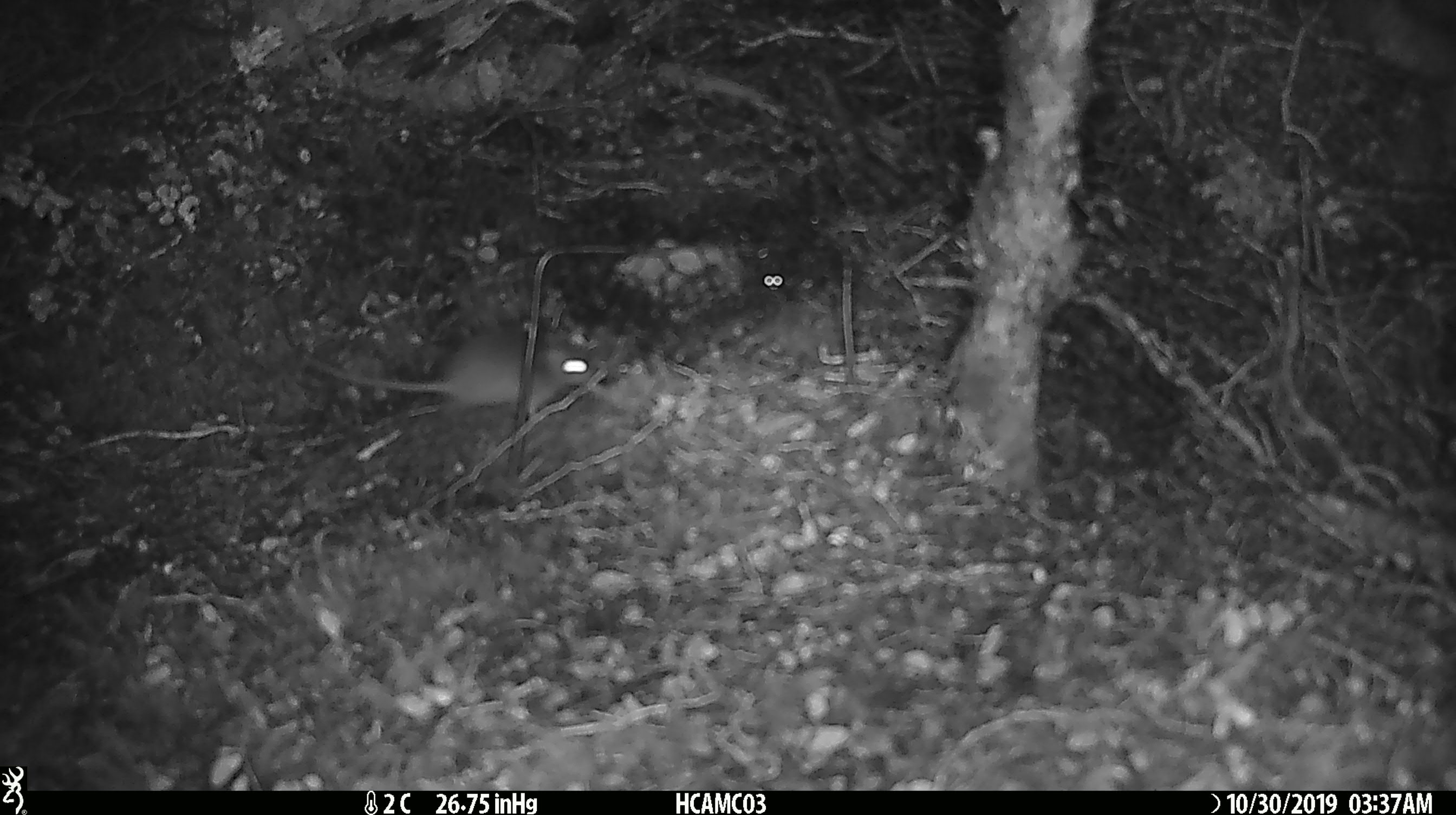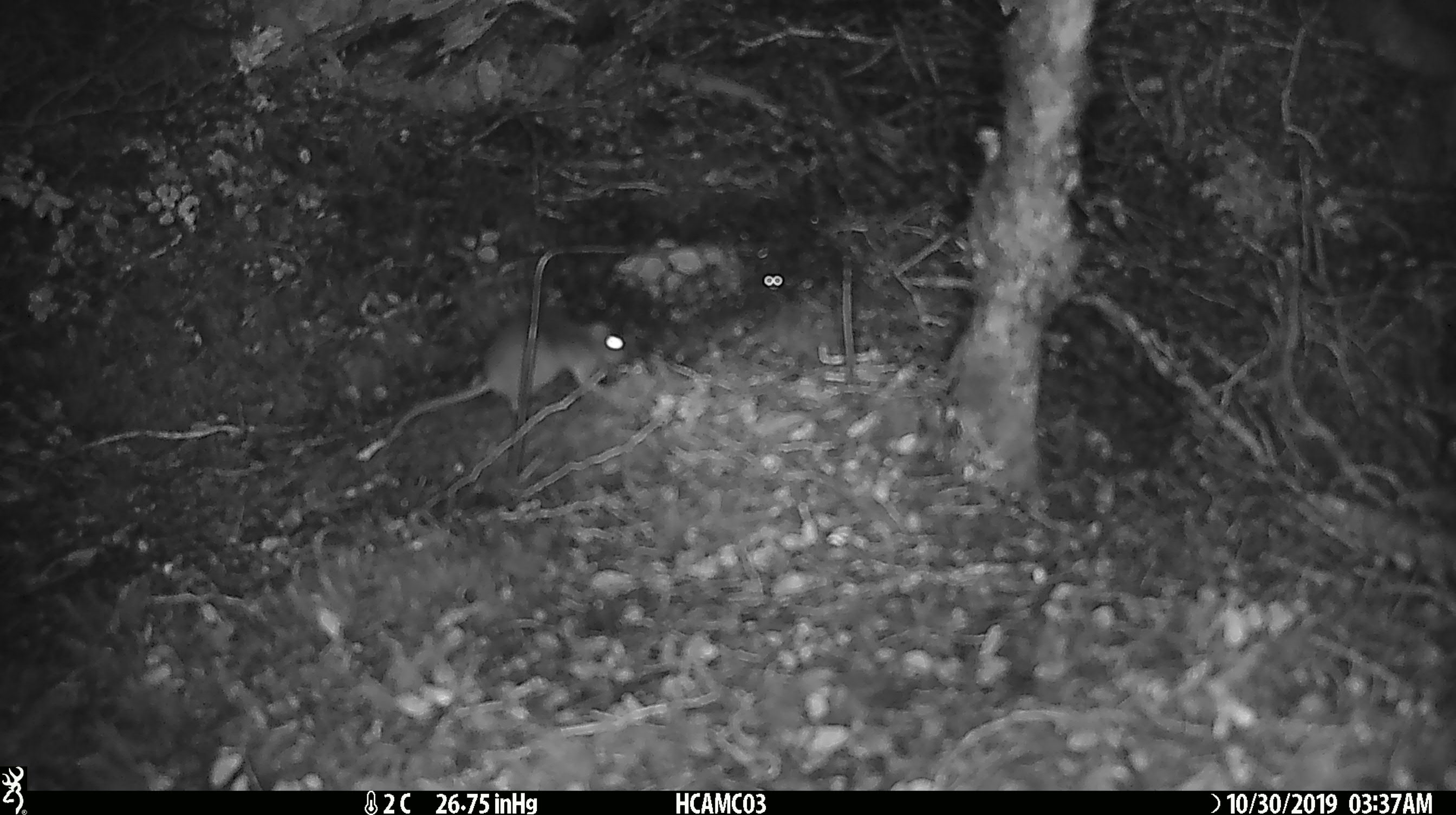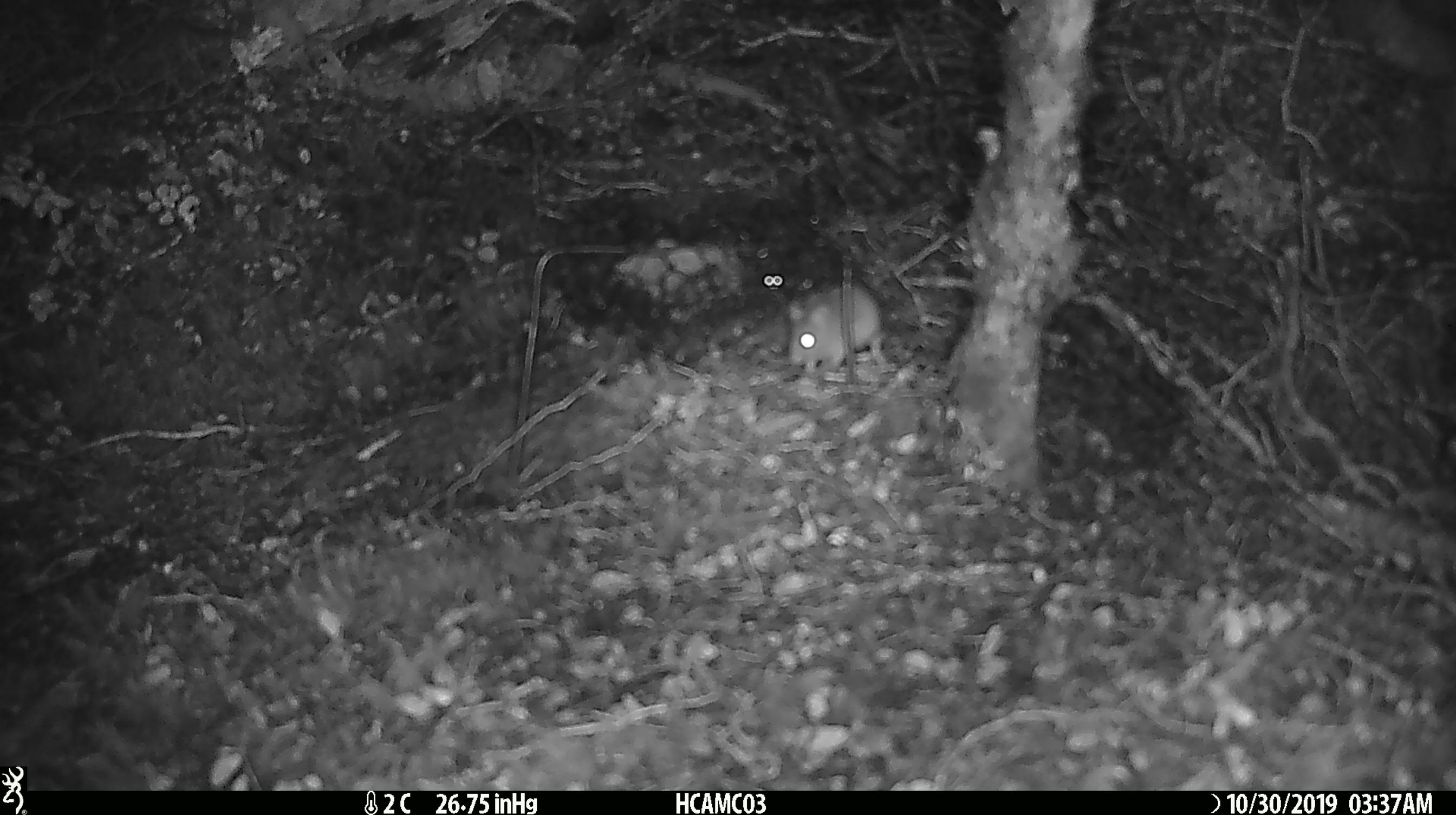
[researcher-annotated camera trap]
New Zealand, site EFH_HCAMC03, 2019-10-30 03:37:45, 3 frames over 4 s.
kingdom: Animalia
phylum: Chordata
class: Mammalia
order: Rodentia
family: Muridae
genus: Mus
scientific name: Mus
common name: mouse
Mouse (Mus).